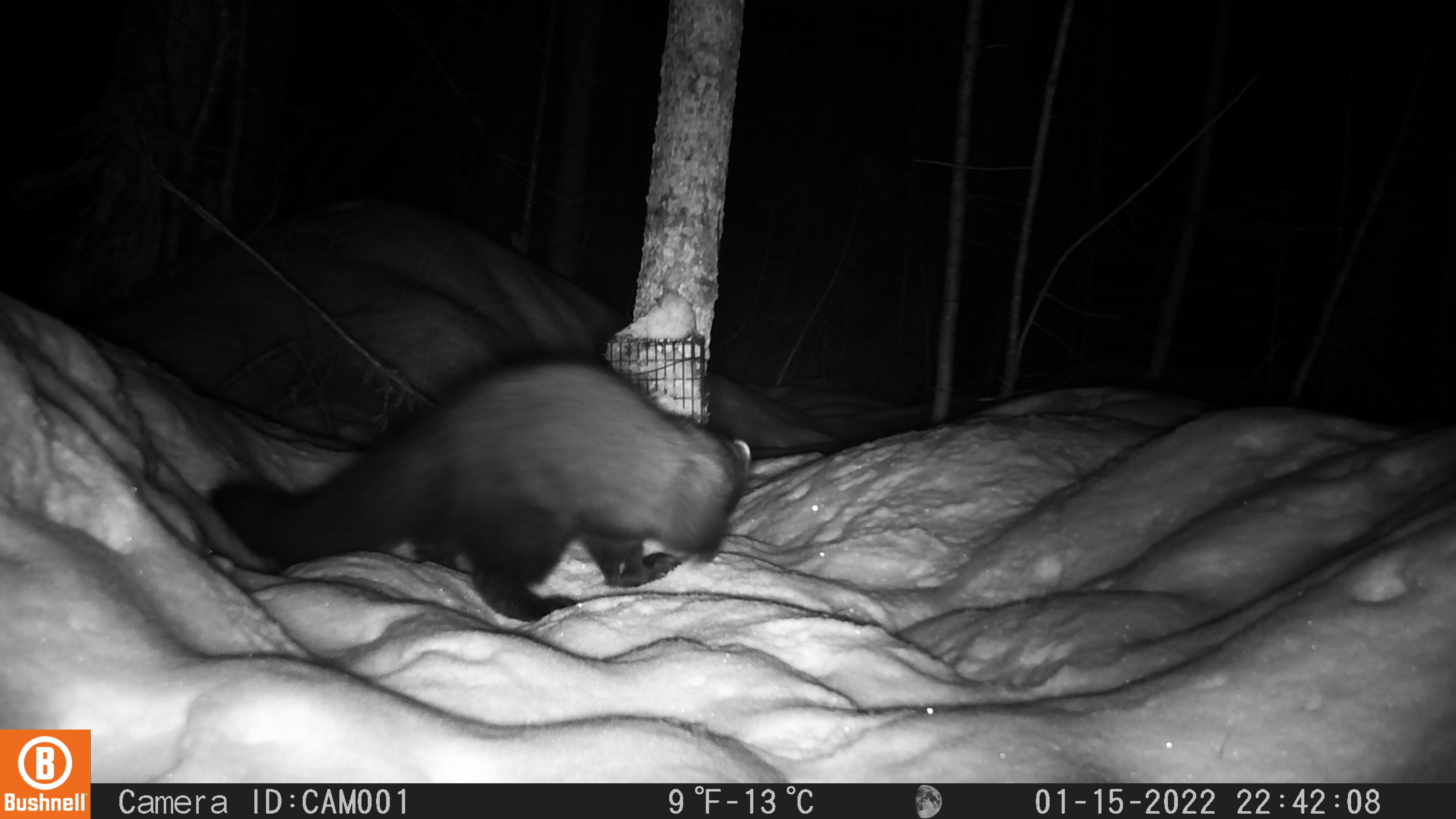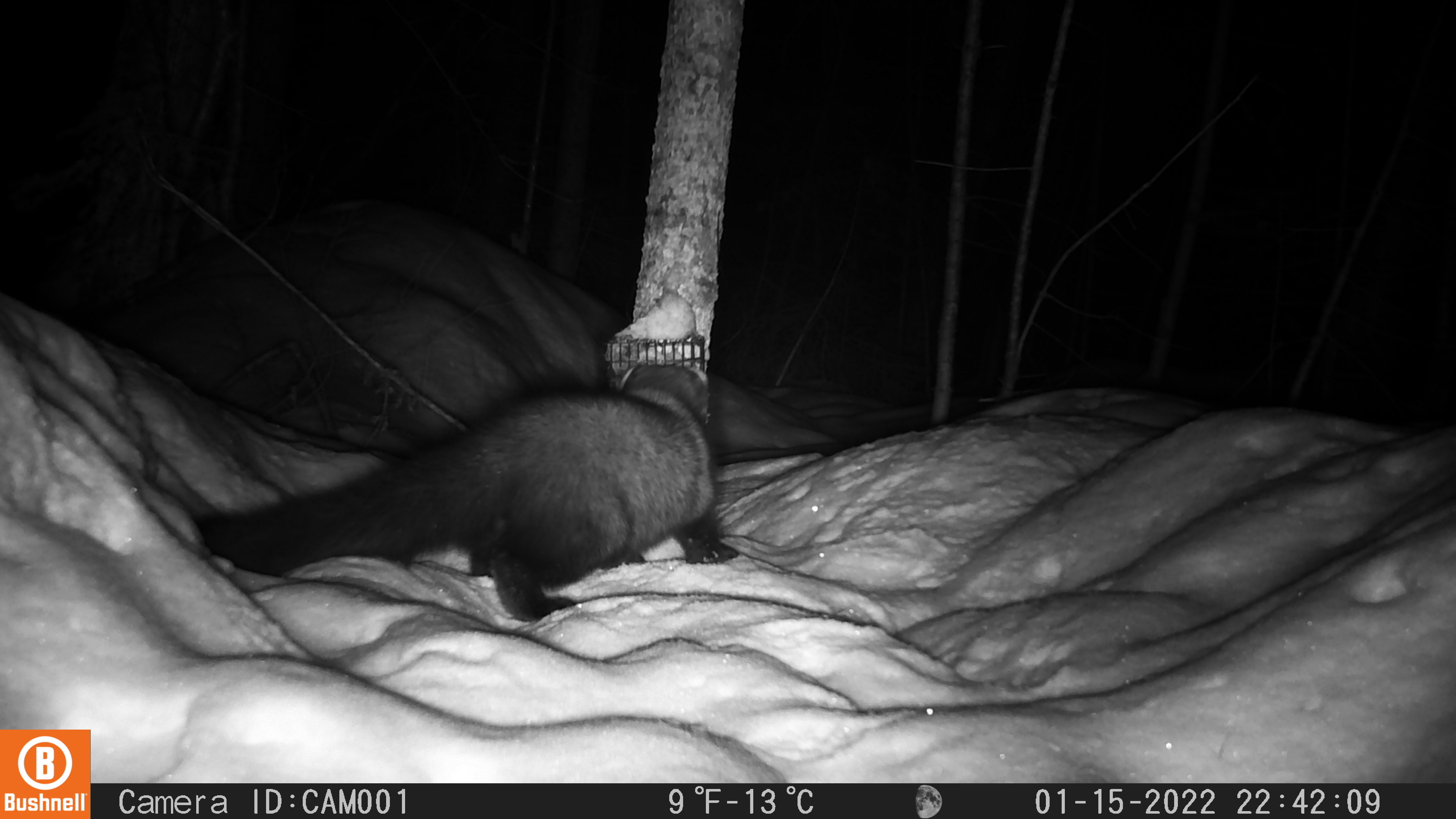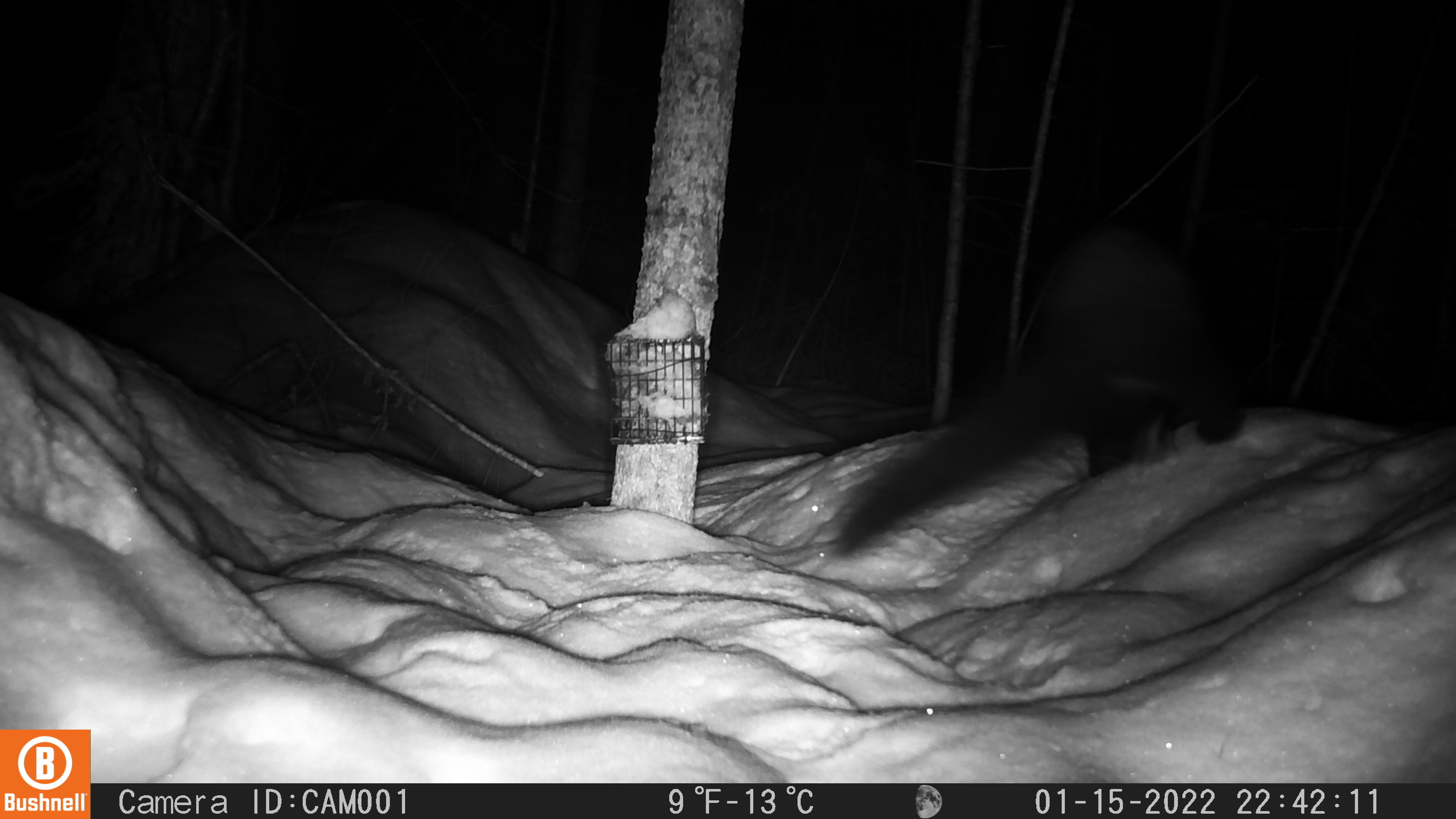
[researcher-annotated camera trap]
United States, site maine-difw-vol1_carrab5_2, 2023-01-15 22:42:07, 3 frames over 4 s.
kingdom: Animalia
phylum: Chordata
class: Mammalia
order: Carnivora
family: Mustelidae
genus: Pekania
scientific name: Pekania pennanti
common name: fisher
Fisher (Pekania pennanti).